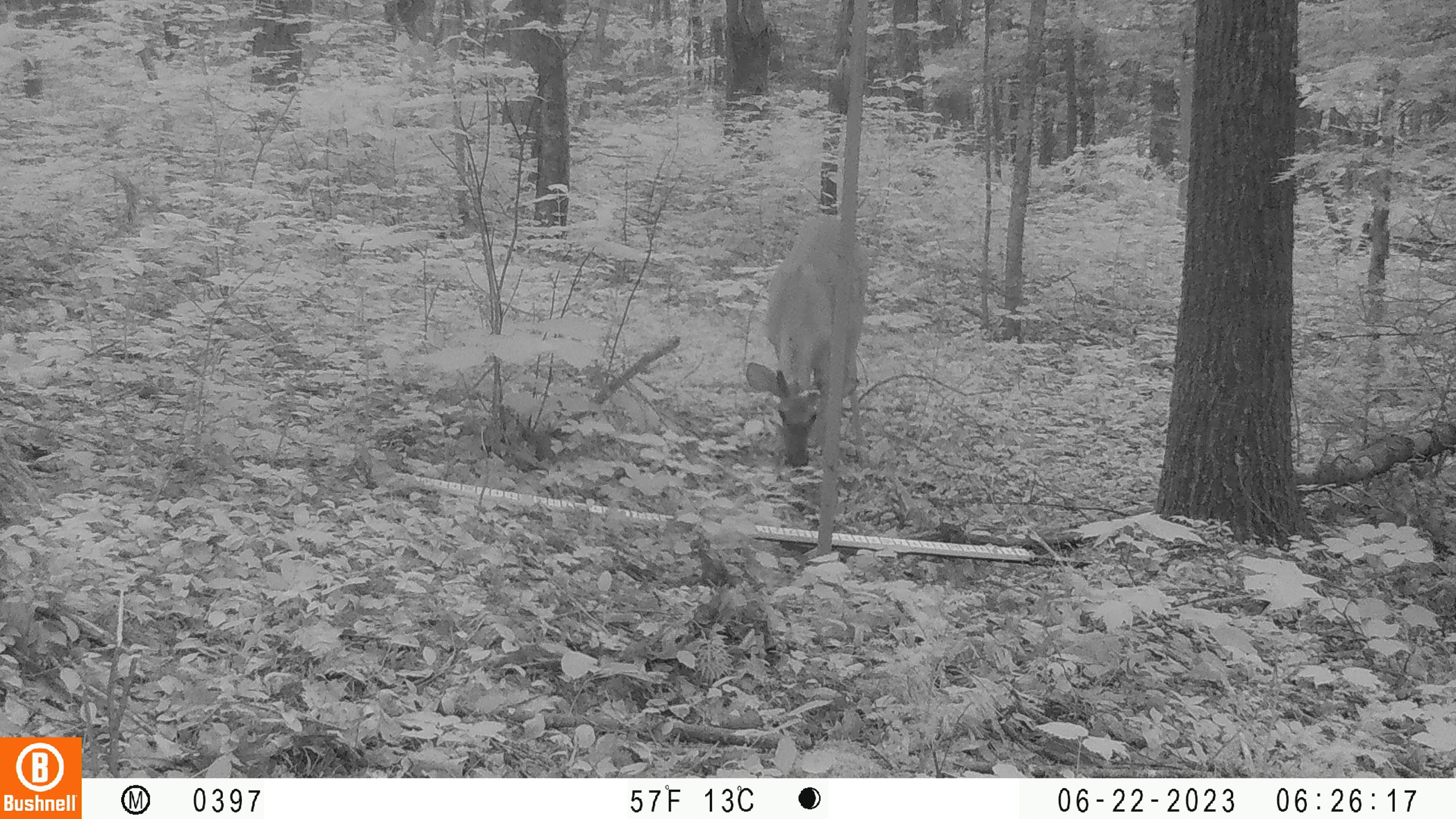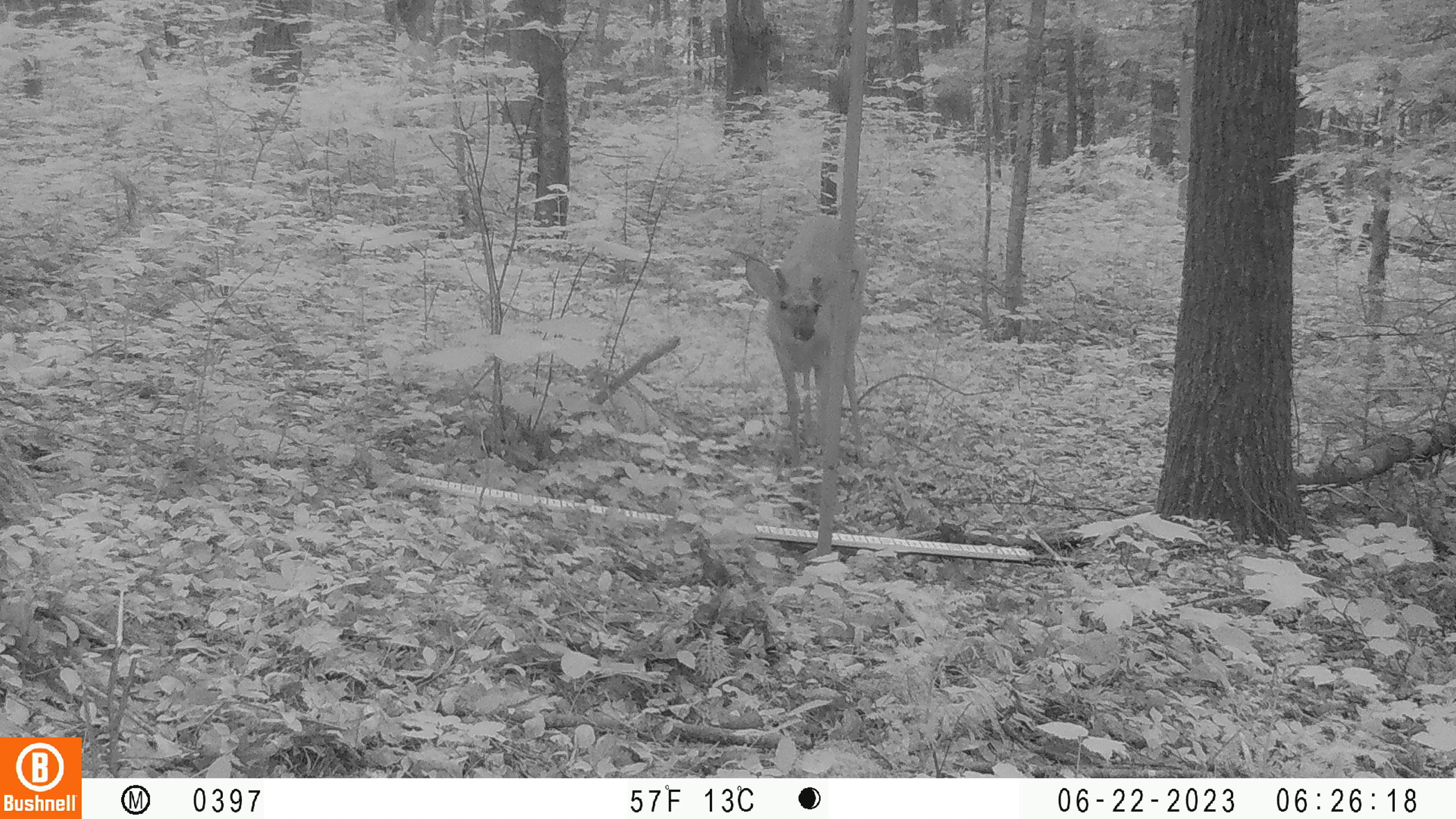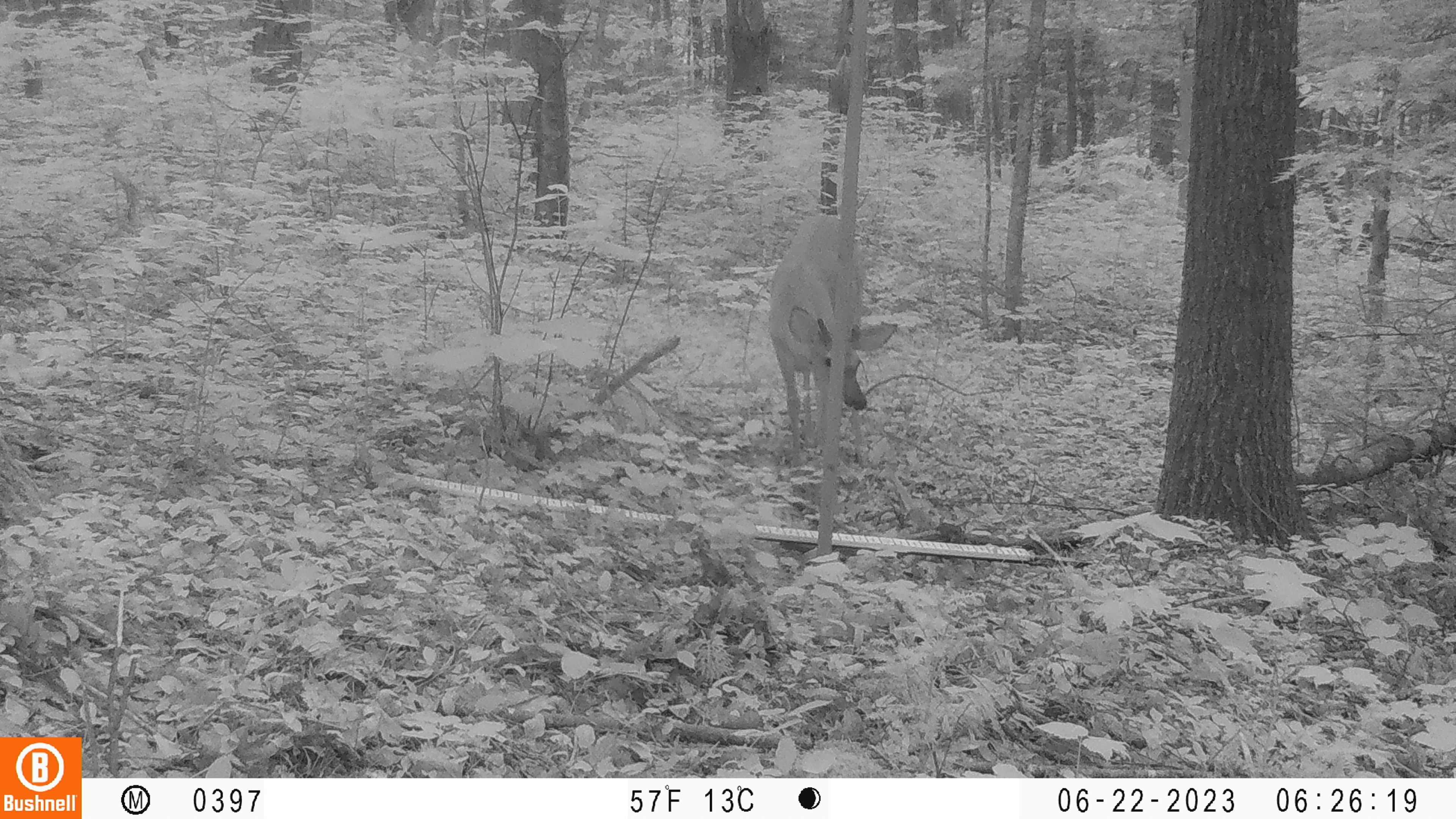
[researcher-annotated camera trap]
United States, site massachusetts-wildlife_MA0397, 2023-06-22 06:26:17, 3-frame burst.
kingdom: Animalia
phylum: Chordata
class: Mammalia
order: Artiodactyla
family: Cervidae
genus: Odocoileus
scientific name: Odocoileus virginianus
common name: white-tailed deer